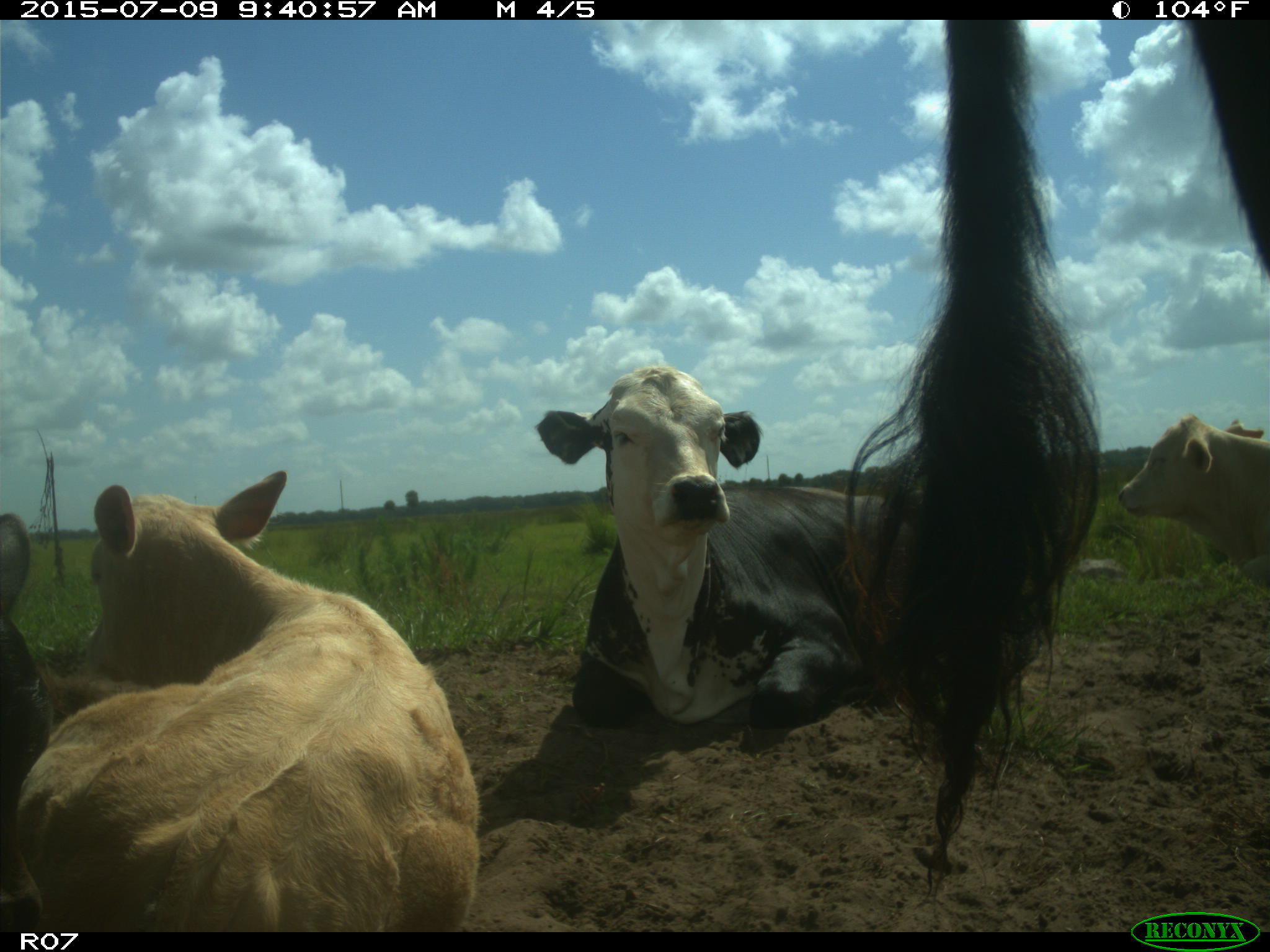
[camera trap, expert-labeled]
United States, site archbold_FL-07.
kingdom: Animalia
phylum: Chordata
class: Mammalia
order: Artiodactyla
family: Bovidae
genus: Bos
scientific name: Bos taurus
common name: domestic cow